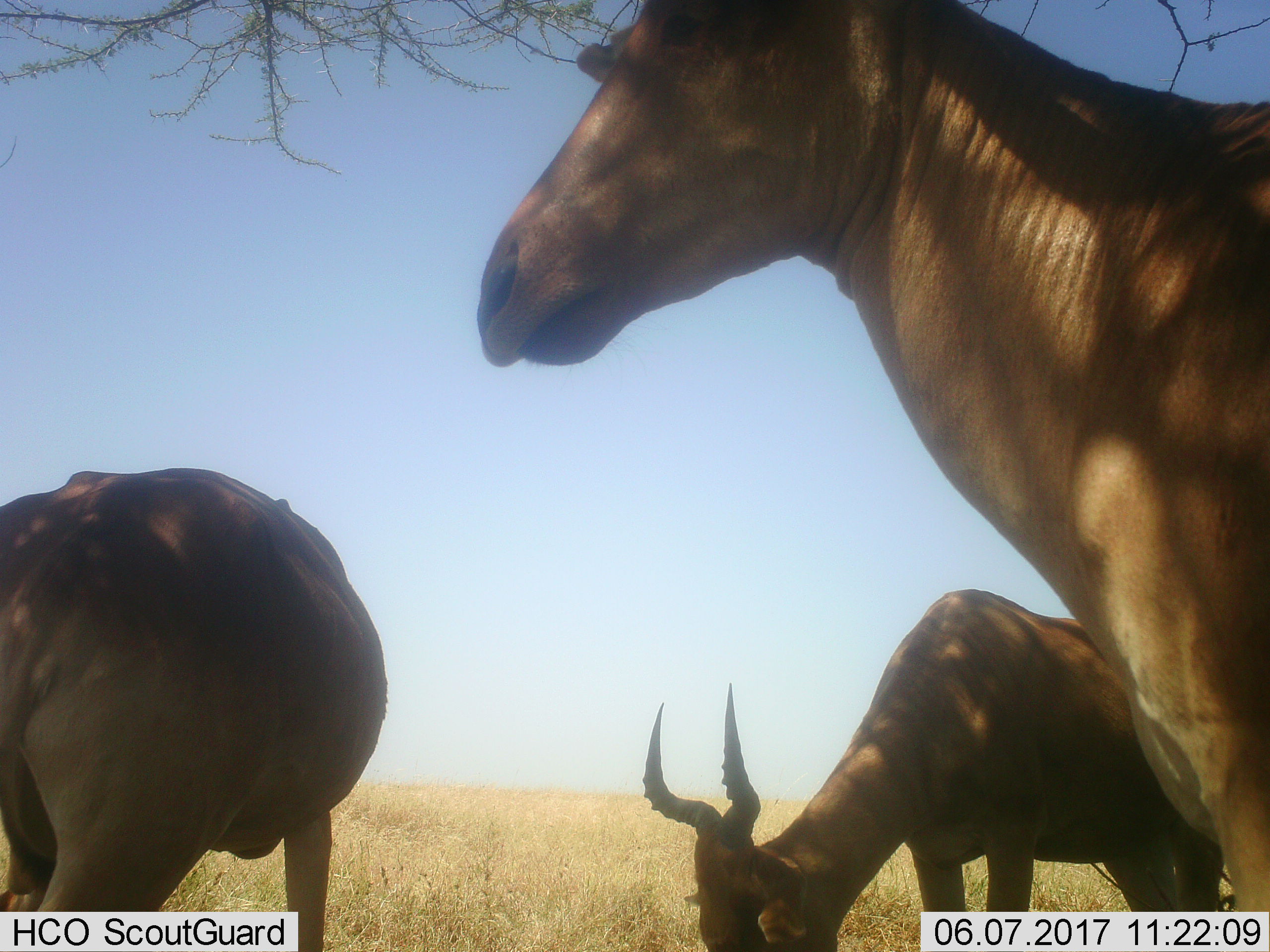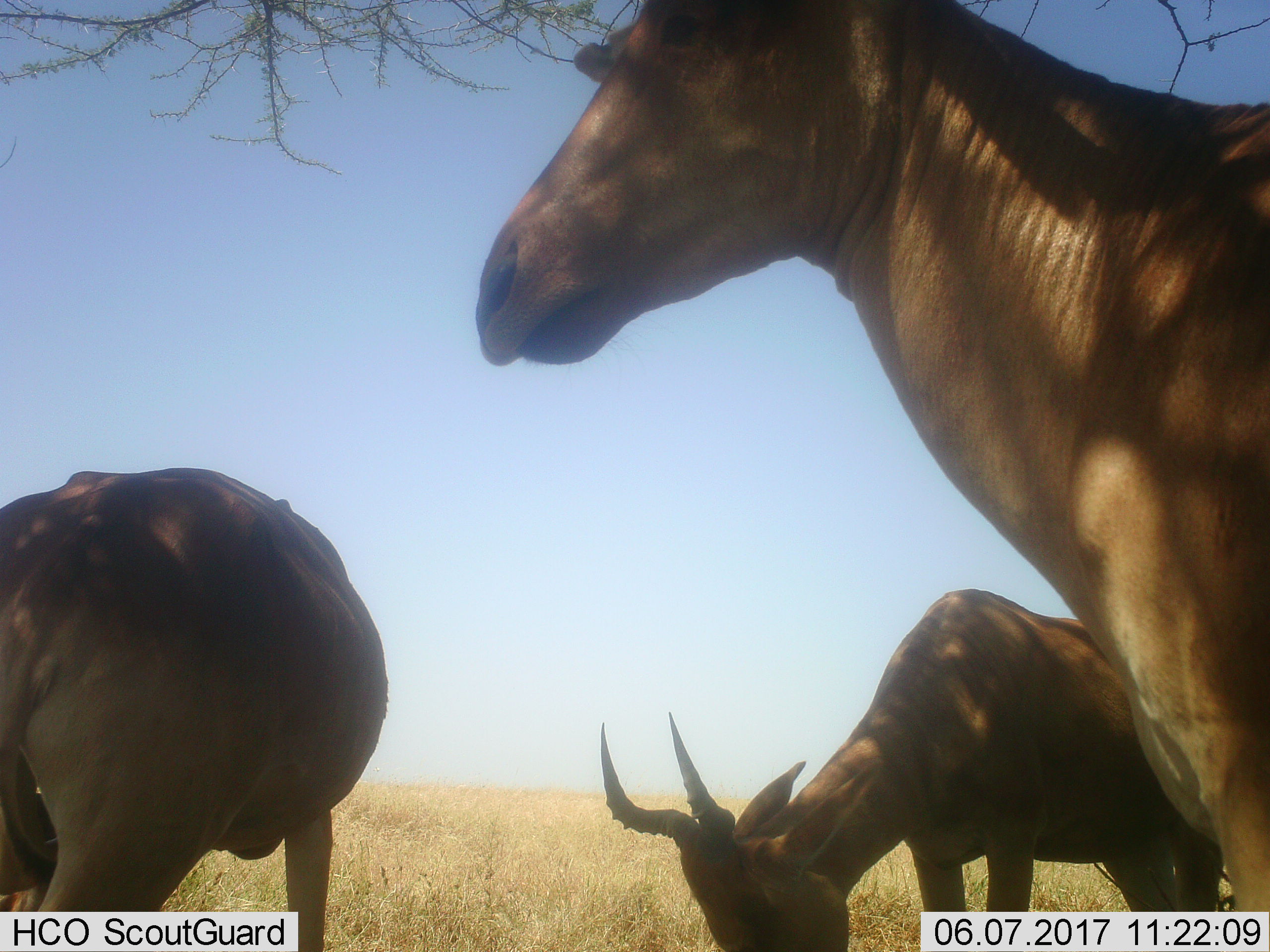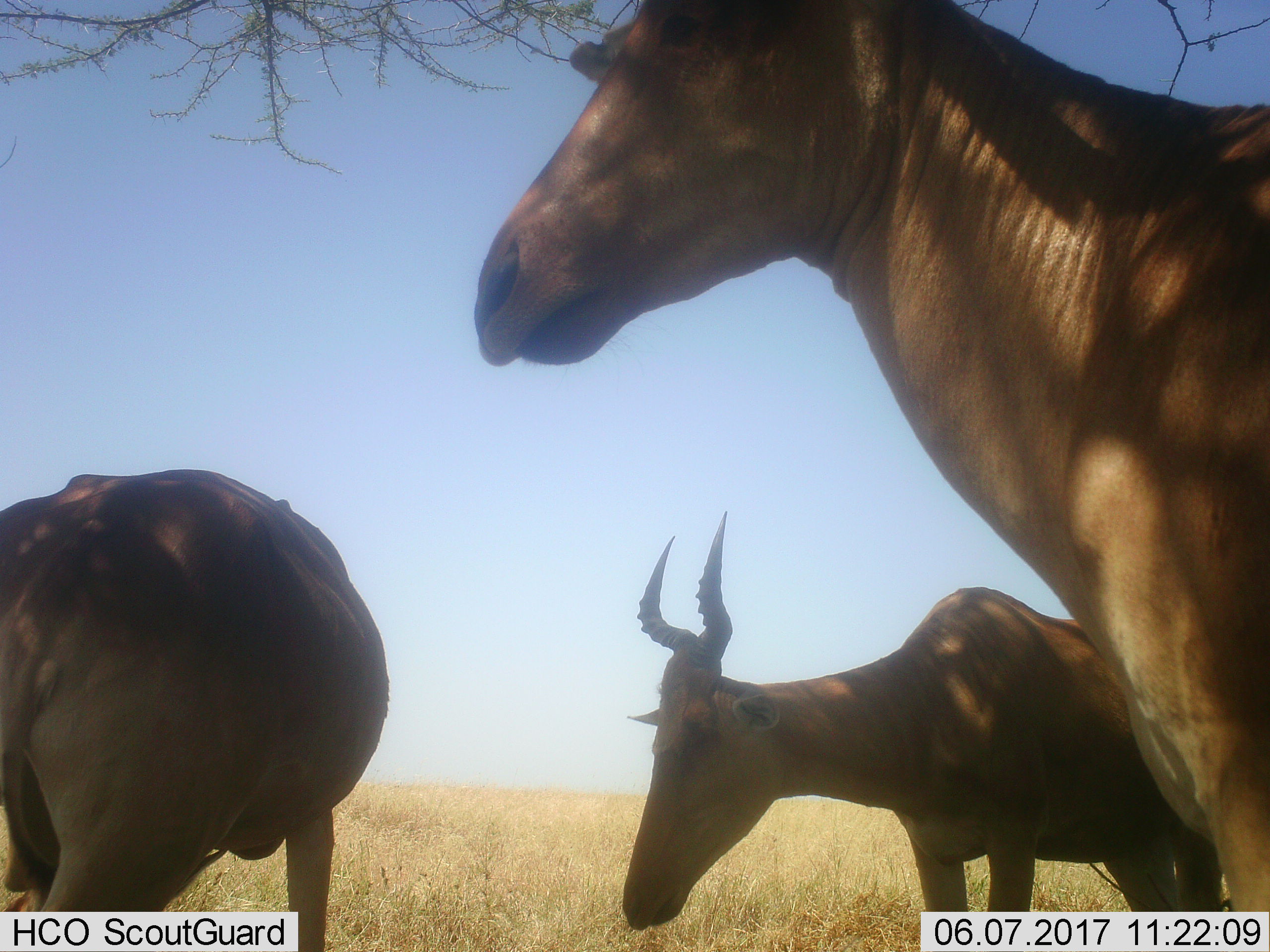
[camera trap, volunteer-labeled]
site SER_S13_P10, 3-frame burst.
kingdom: Animalia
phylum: Chordata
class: Mammalia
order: Artiodactyla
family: Bovidae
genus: Alcelaphus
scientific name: Alcelaphus buselaphus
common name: hartebeest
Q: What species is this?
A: Hartebeest (Alcelaphus buselaphus).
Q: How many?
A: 3.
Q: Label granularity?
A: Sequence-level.